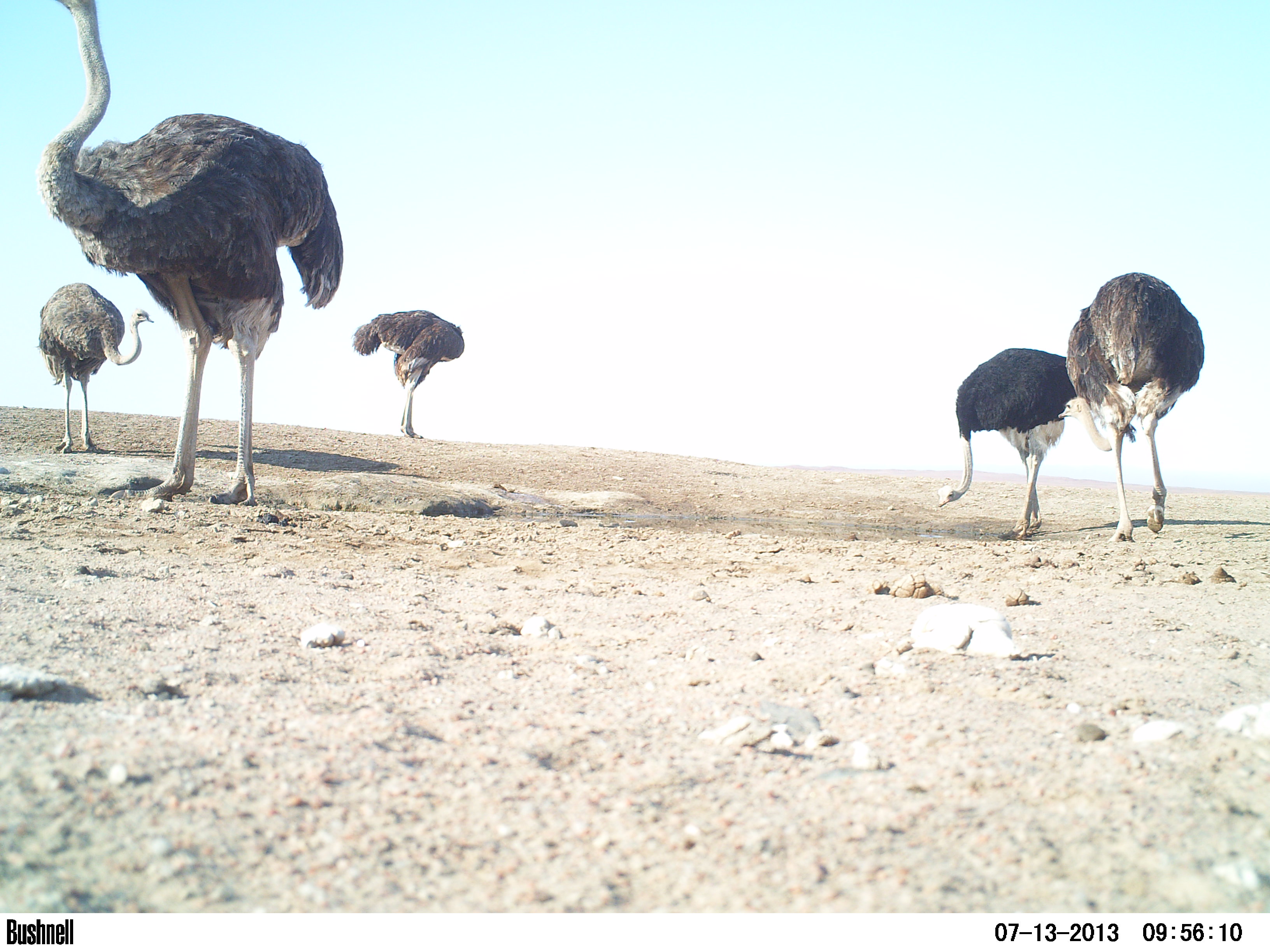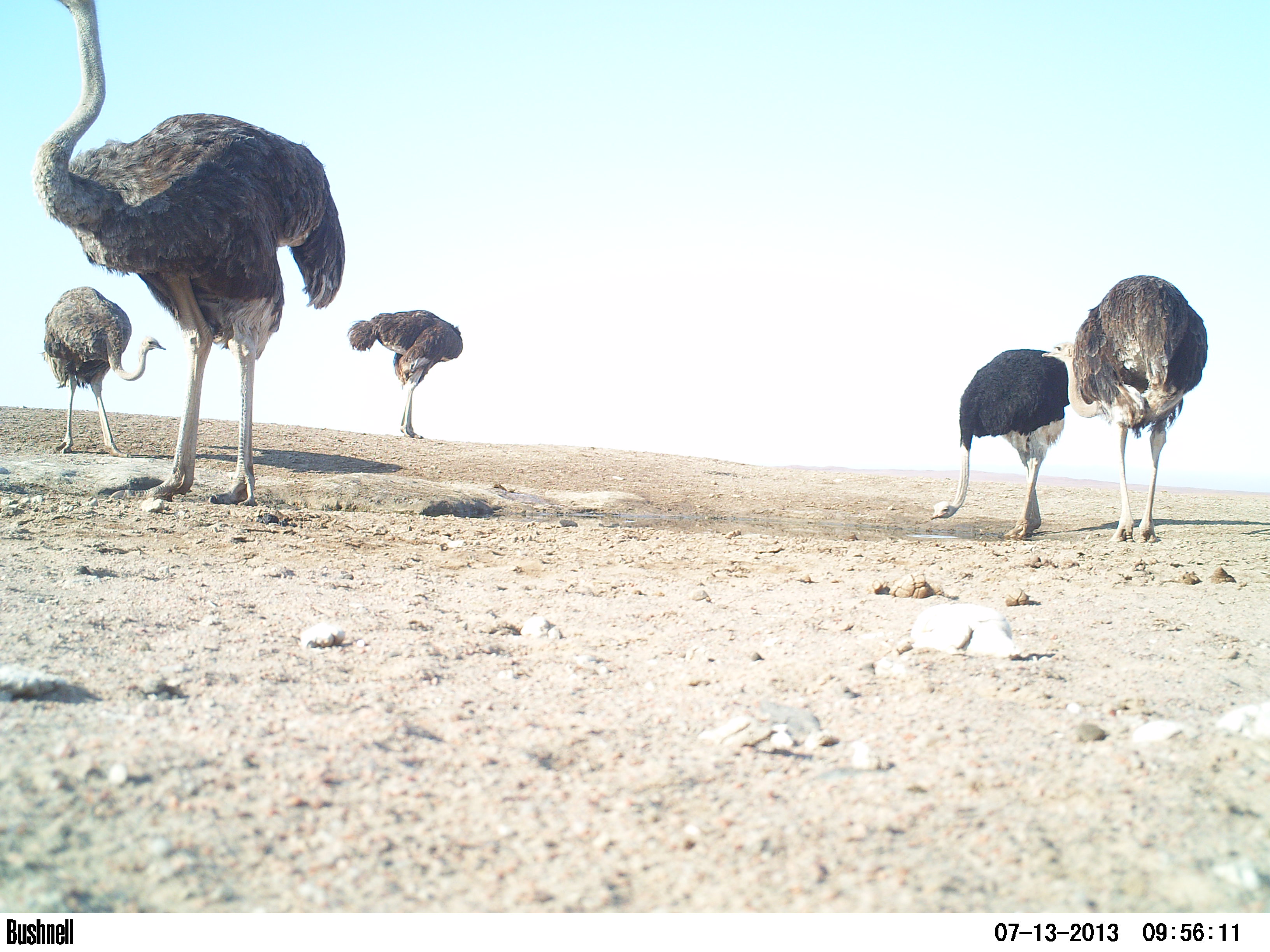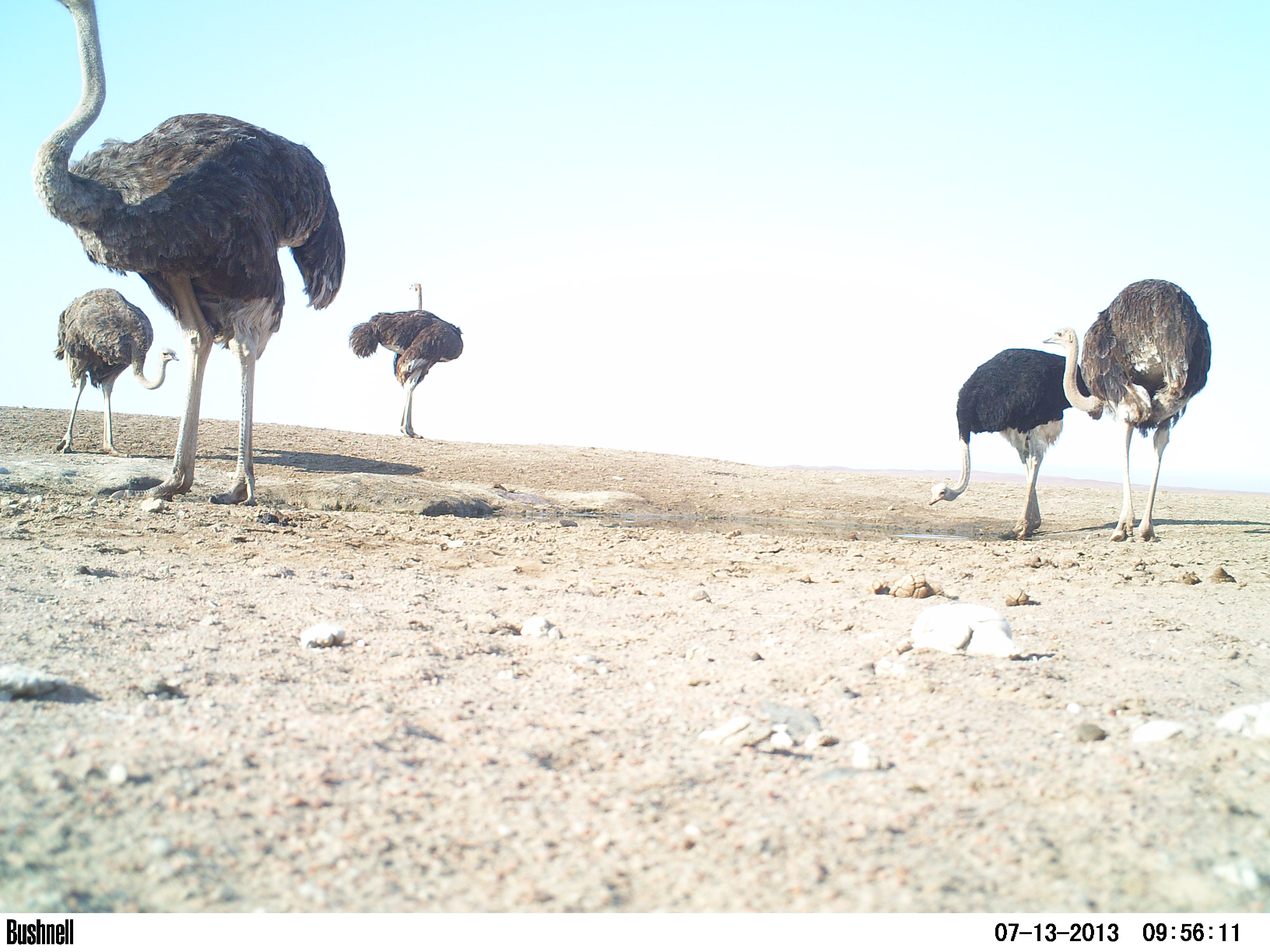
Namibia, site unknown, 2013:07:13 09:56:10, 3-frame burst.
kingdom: Animalia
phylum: Chordata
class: Aves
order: Struthioniformes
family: Struthionidae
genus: Struthio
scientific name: Struthio camelus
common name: common ostrich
Struthio camelus (common ostrich).